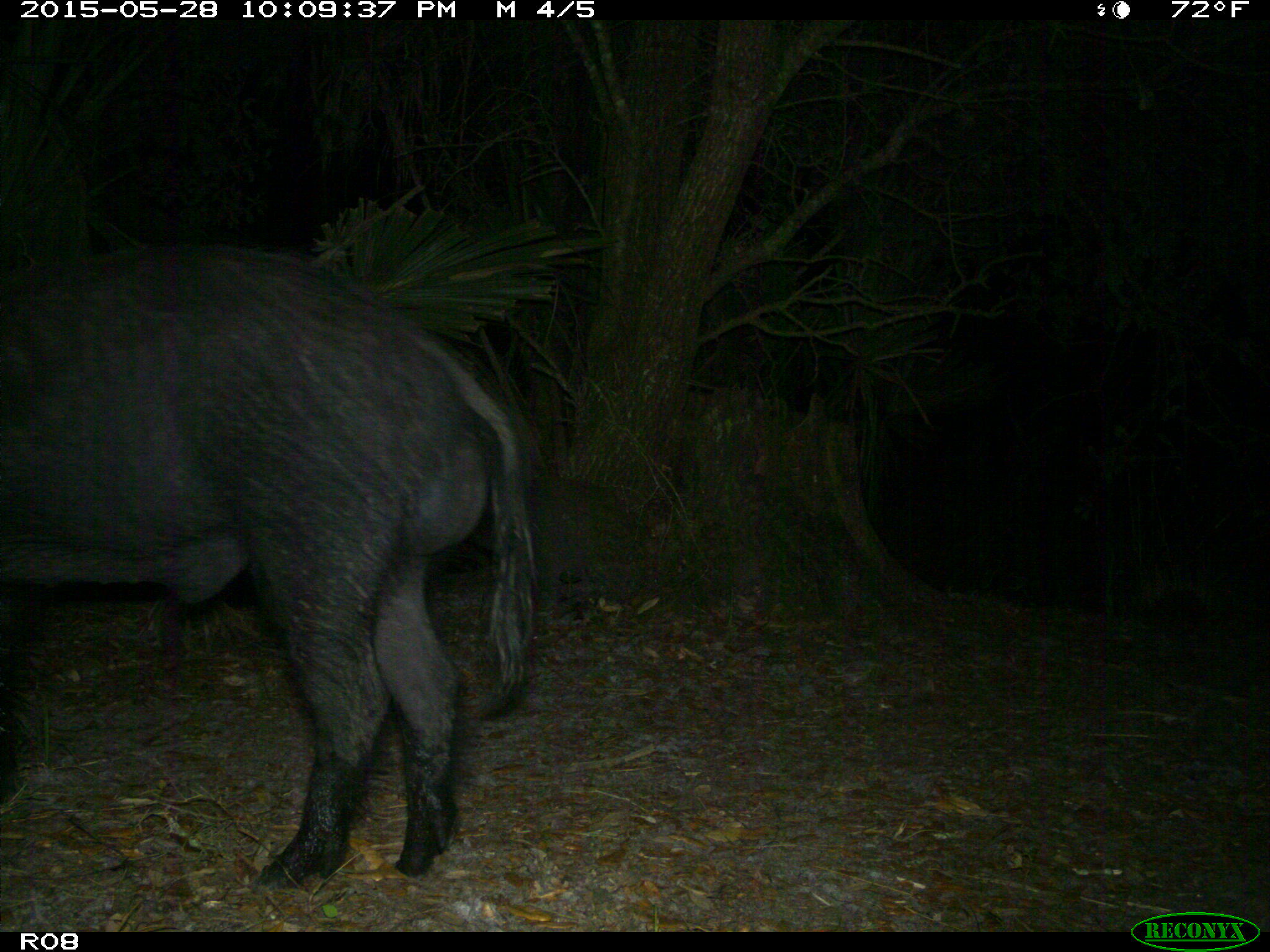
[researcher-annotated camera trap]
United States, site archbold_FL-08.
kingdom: Animalia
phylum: Chordata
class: Mammalia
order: Artiodactyla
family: Suidae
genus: Sus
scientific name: Sus scrofa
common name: wild boar